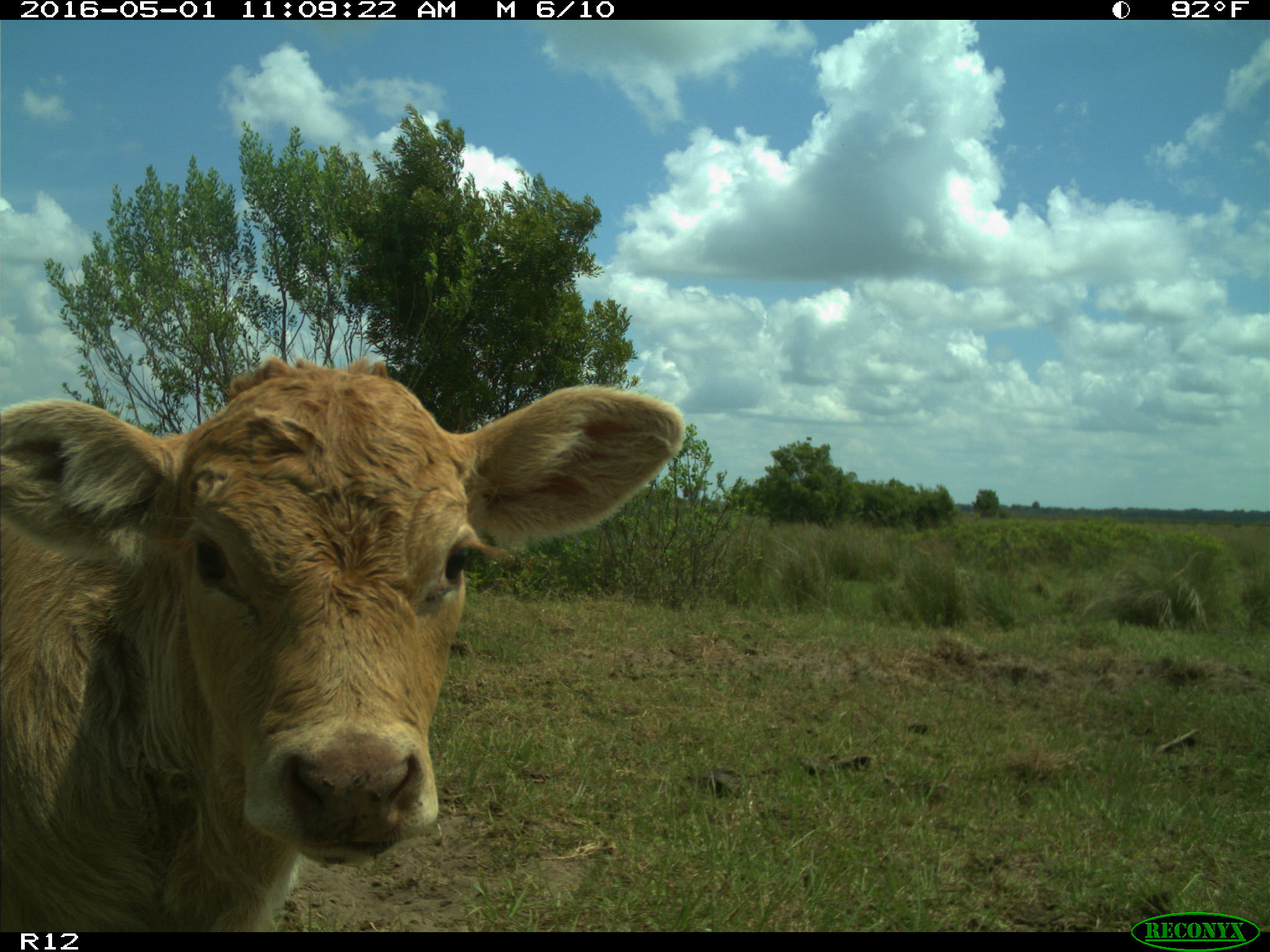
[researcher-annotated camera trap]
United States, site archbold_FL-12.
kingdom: Animalia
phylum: Chordata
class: Mammalia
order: Artiodactyla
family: Bovidae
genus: Bos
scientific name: Bos taurus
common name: domestic cow